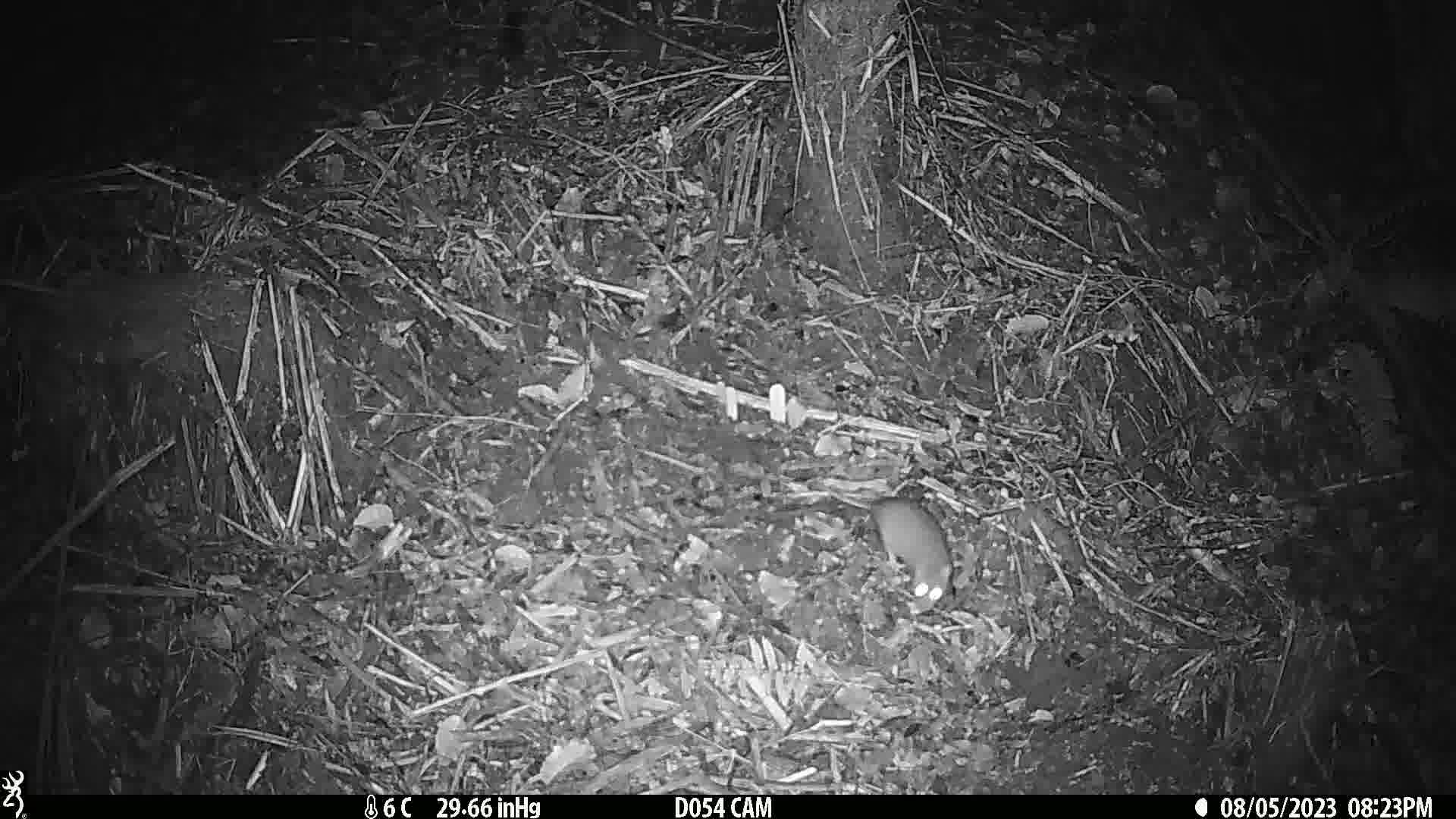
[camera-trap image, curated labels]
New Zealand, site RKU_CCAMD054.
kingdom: Animalia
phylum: Chordata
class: Mammalia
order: Rodentia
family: Muridae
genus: Rattus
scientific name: Rattus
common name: rat